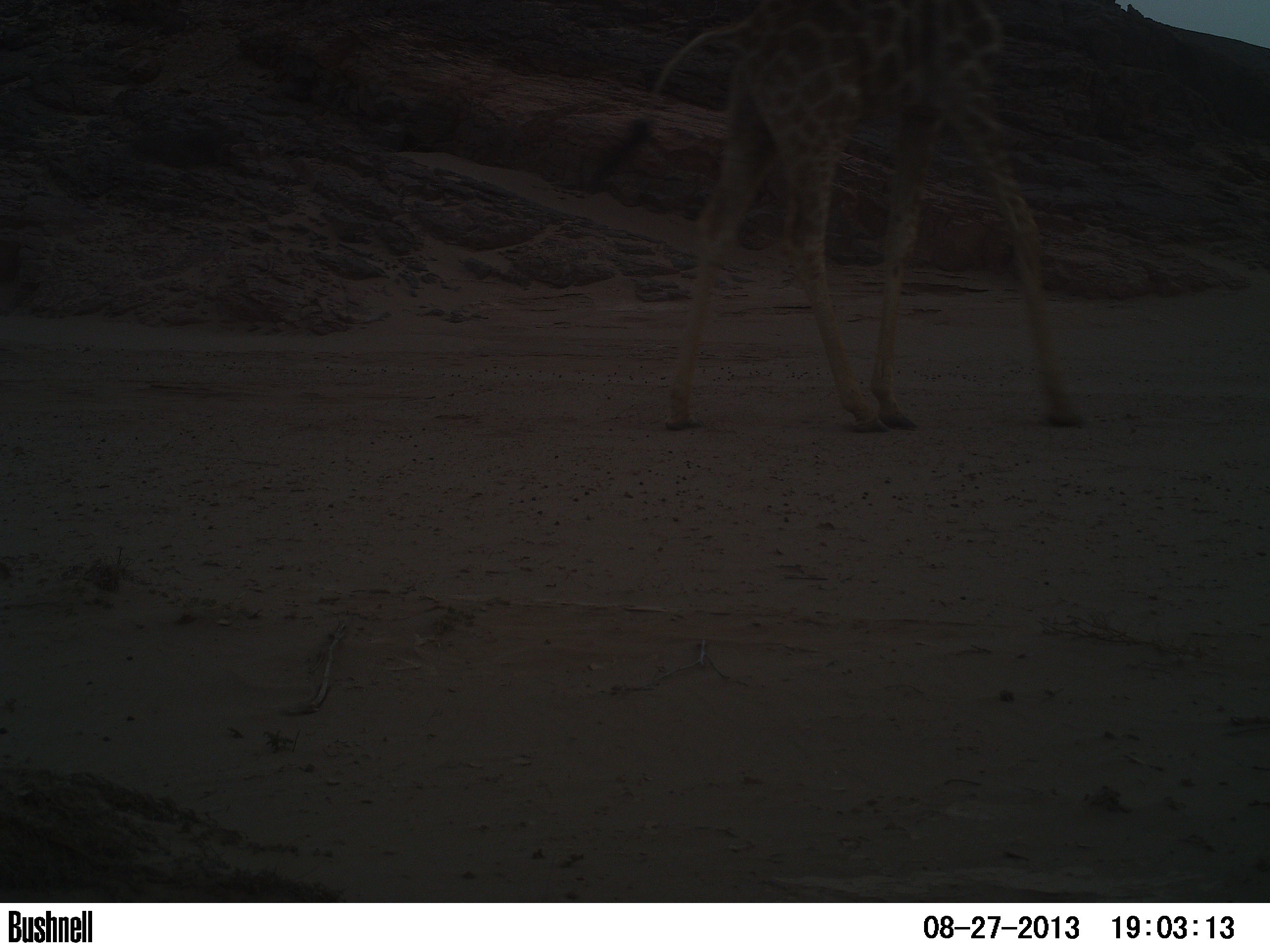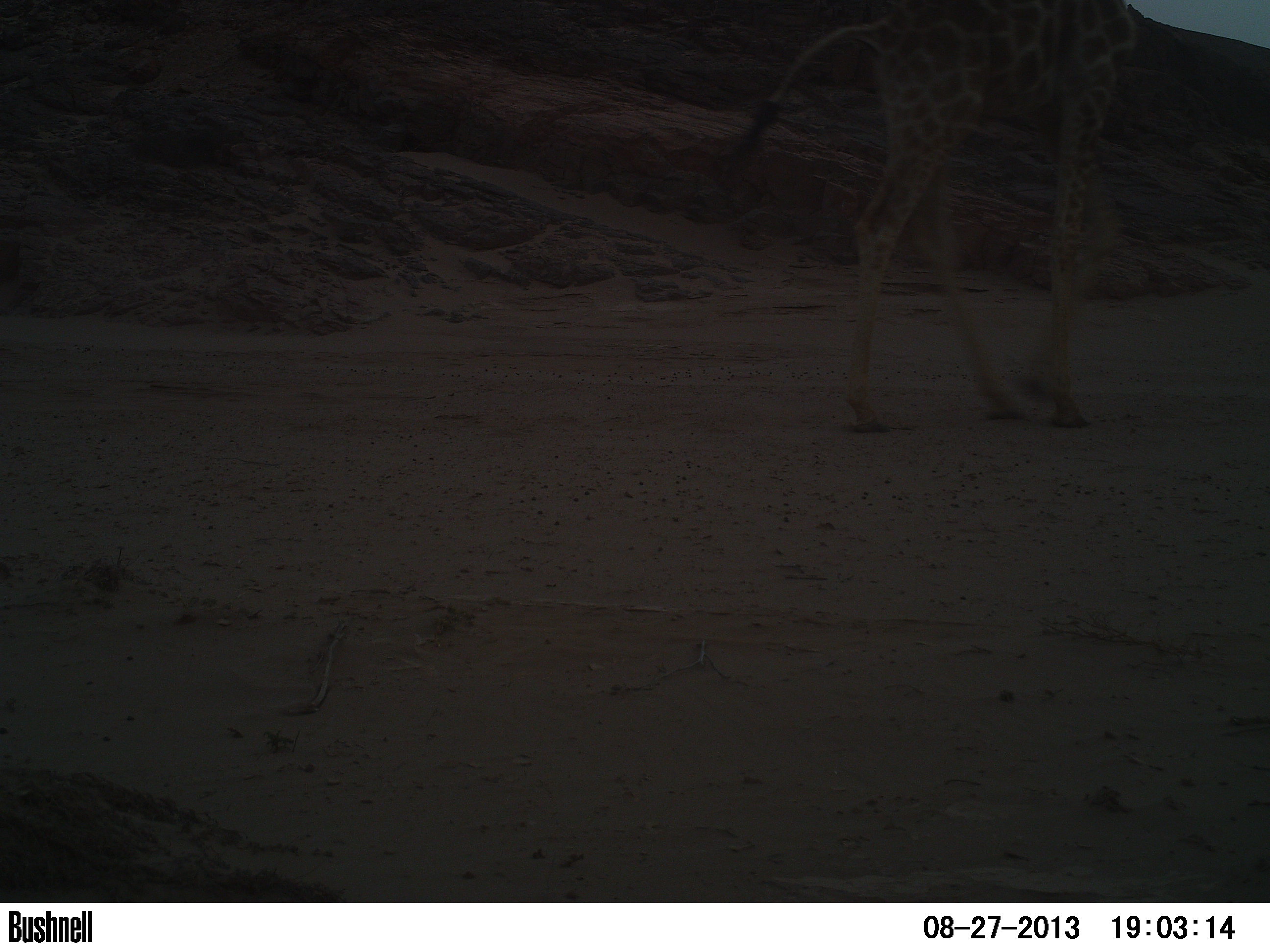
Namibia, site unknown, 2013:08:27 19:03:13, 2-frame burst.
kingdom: Animalia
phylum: Chordata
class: Mammalia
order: Artiodactyla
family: Giraffidae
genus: Giraffa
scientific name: Giraffa camelopardalis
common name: giraffe